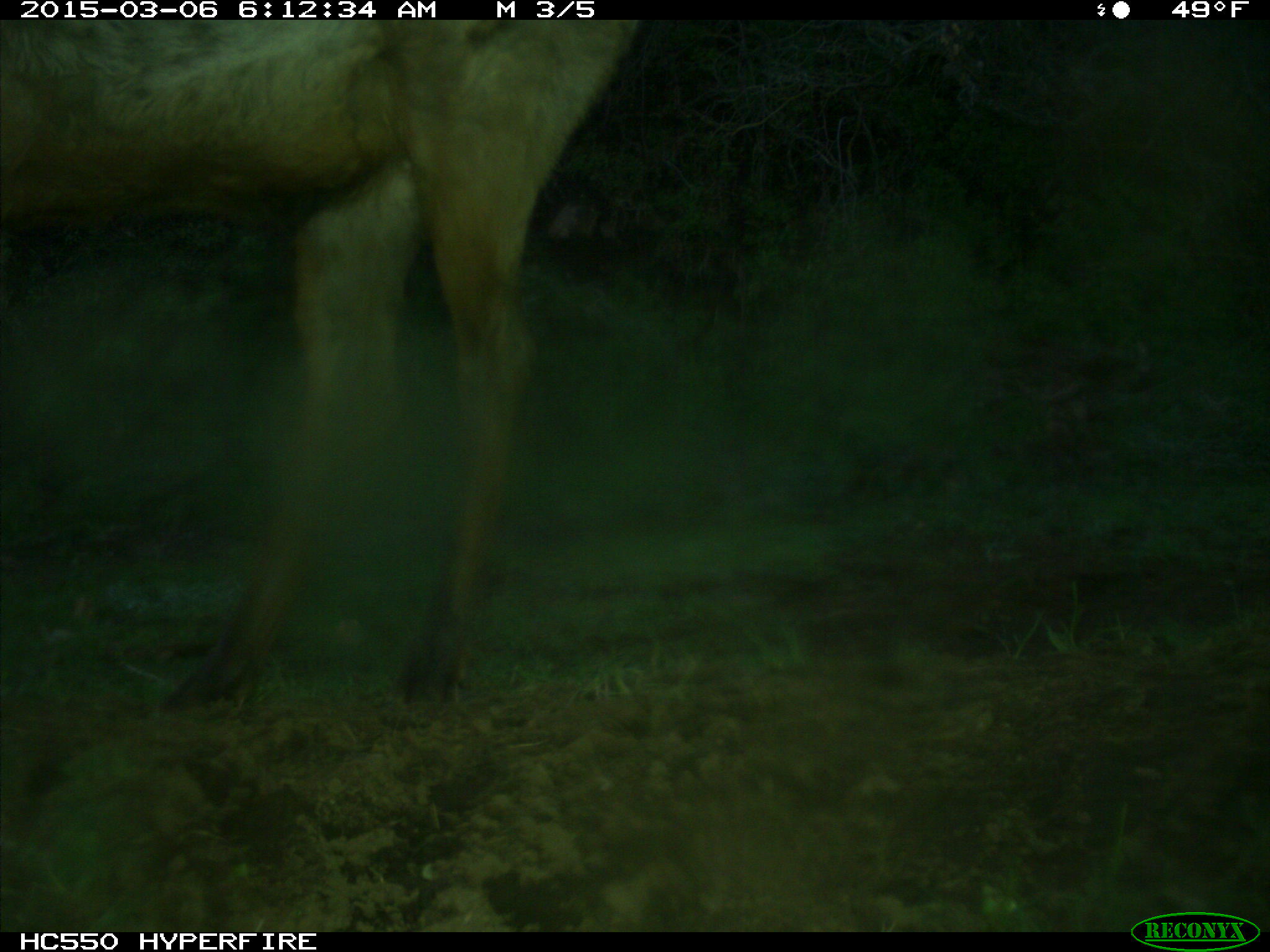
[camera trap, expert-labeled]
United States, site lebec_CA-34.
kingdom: Animalia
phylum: Chordata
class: Mammalia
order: Artiodactyla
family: Cervidae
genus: Cervus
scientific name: Cervus canadensis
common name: elk